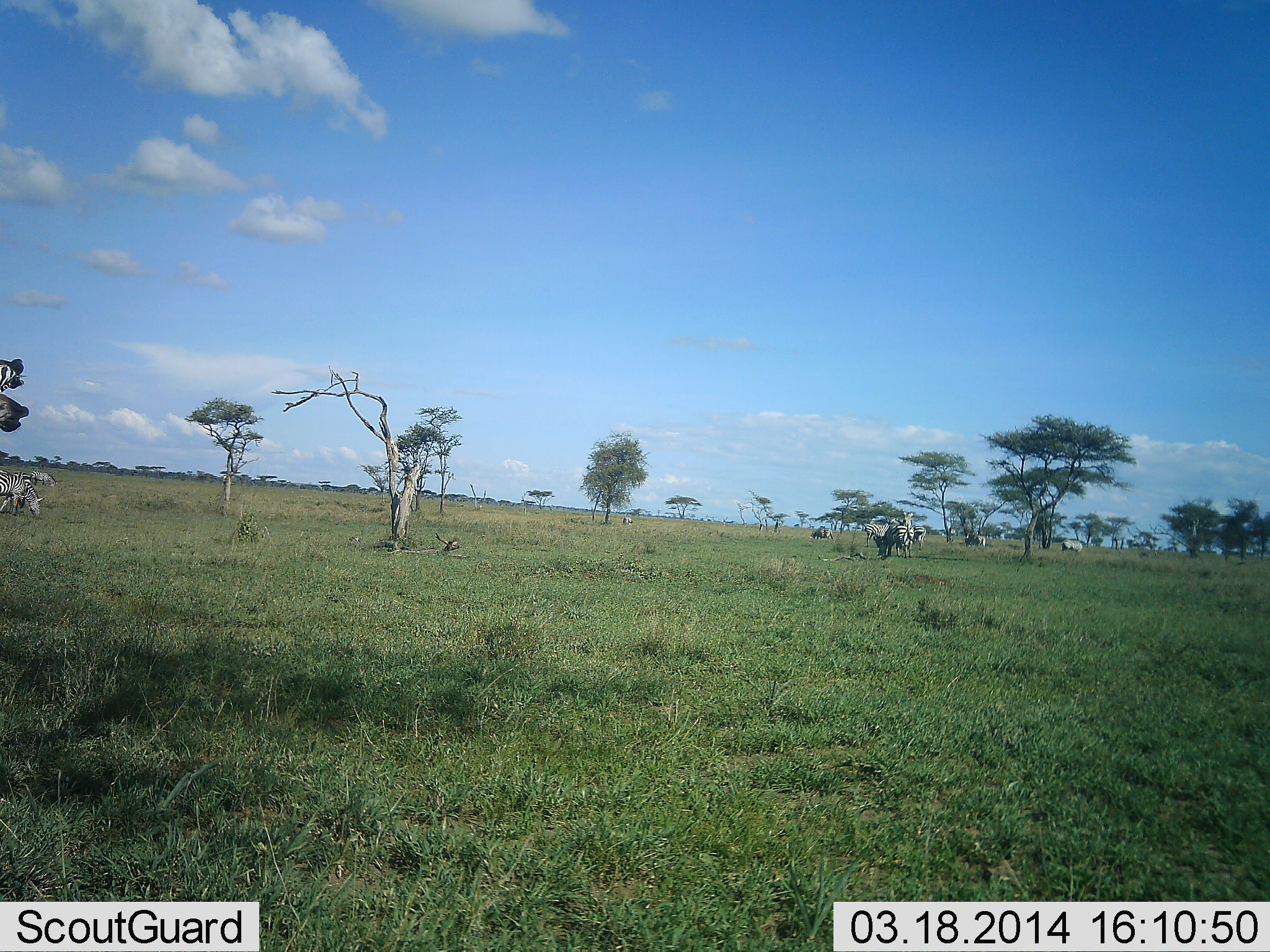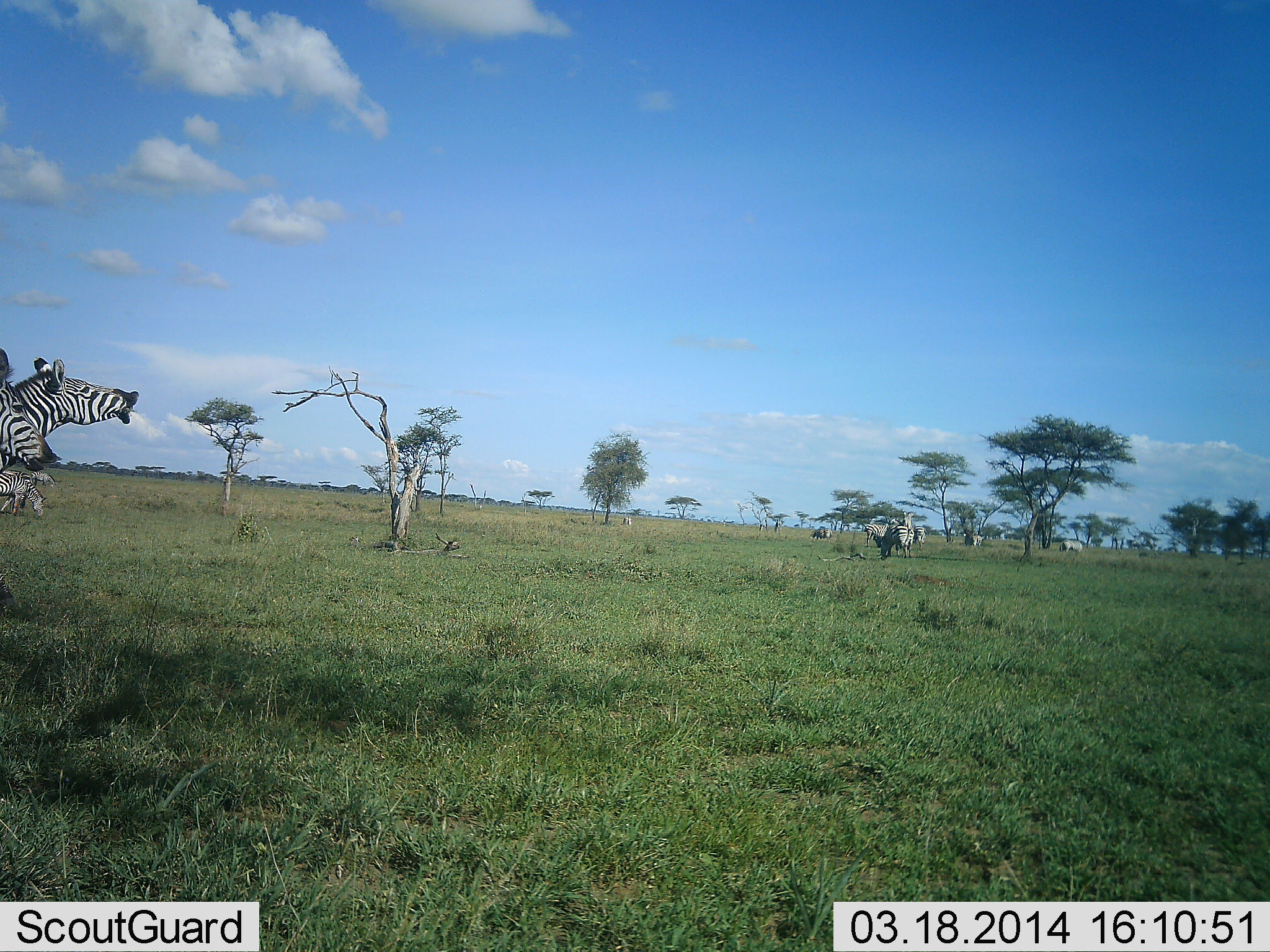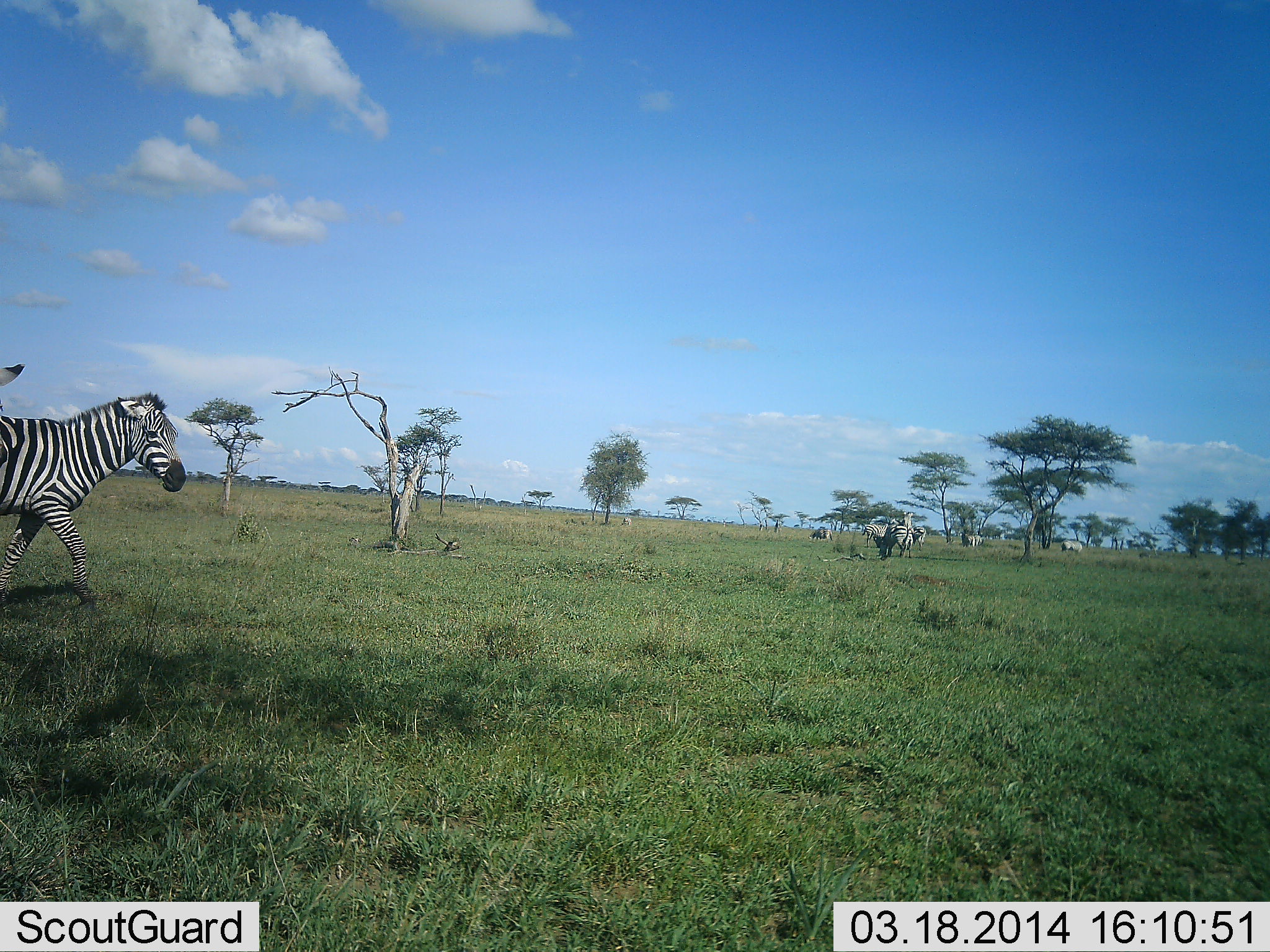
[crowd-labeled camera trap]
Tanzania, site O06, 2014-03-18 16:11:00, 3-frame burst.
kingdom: Animalia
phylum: Chordata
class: Mammalia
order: Perissodactyla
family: Equidae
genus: Equus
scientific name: Equus quagga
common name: plains zebra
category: zebra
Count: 4.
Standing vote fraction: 37%.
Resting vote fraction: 0%.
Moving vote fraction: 86%.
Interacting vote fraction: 23%.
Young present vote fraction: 0%.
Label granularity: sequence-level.